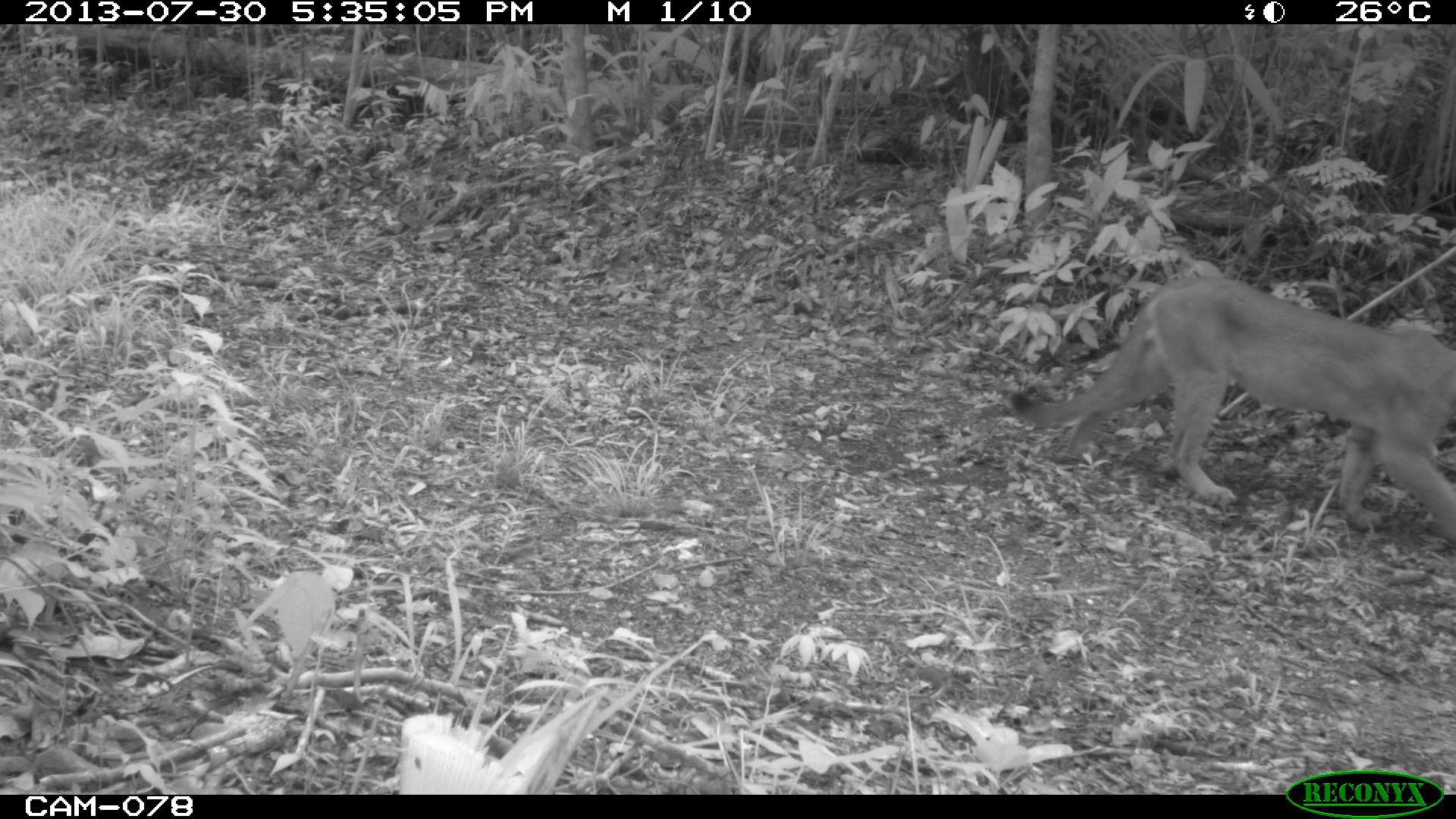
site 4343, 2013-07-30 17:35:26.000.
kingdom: Animalia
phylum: Chordata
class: Mammalia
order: Carnivora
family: Felidae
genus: Puma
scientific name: Puma concolor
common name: mountain lion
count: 1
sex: male